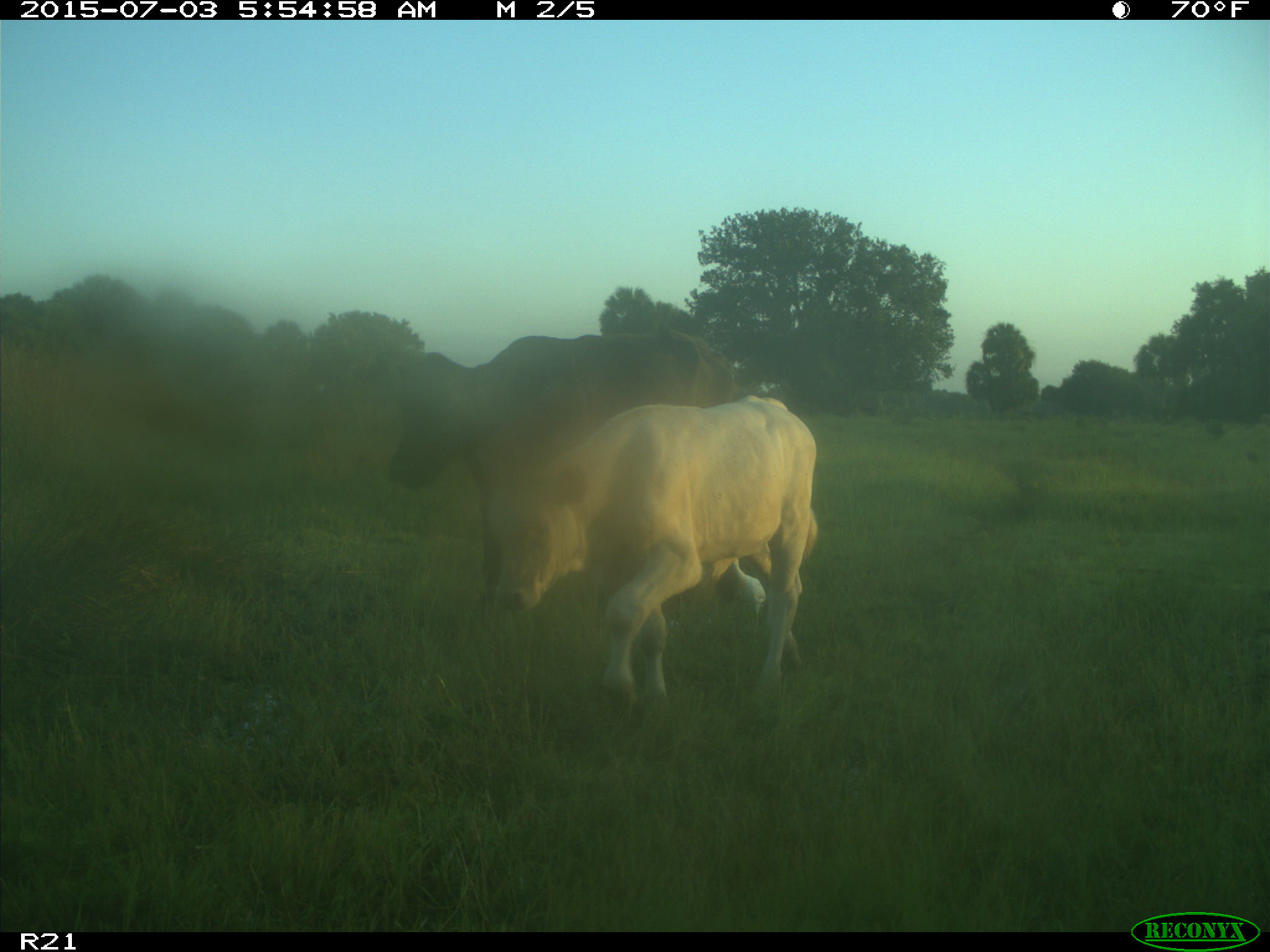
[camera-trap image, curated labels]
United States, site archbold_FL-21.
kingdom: Animalia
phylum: Chordata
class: Mammalia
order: Artiodactyla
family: Bovidae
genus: Bos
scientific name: Bos taurus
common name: domestic cow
Bos taurus (domestic cow).